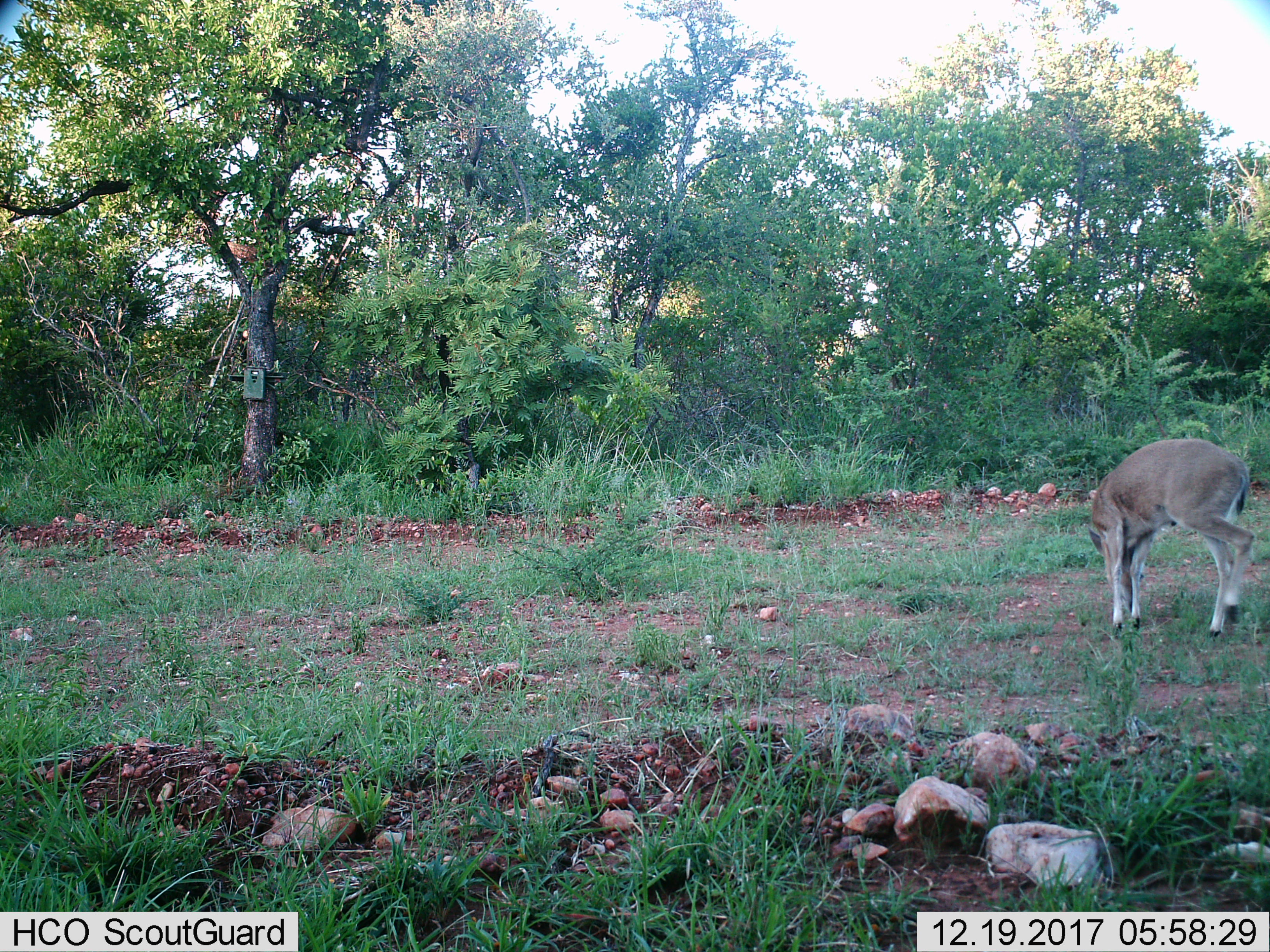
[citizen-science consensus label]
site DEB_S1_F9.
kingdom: Animalia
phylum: Chordata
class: Mammalia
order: Artiodactyla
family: Bovidae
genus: Sylvicapra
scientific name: Sylvicapra grimmia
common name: common duiker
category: duikercommongrey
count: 1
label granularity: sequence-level